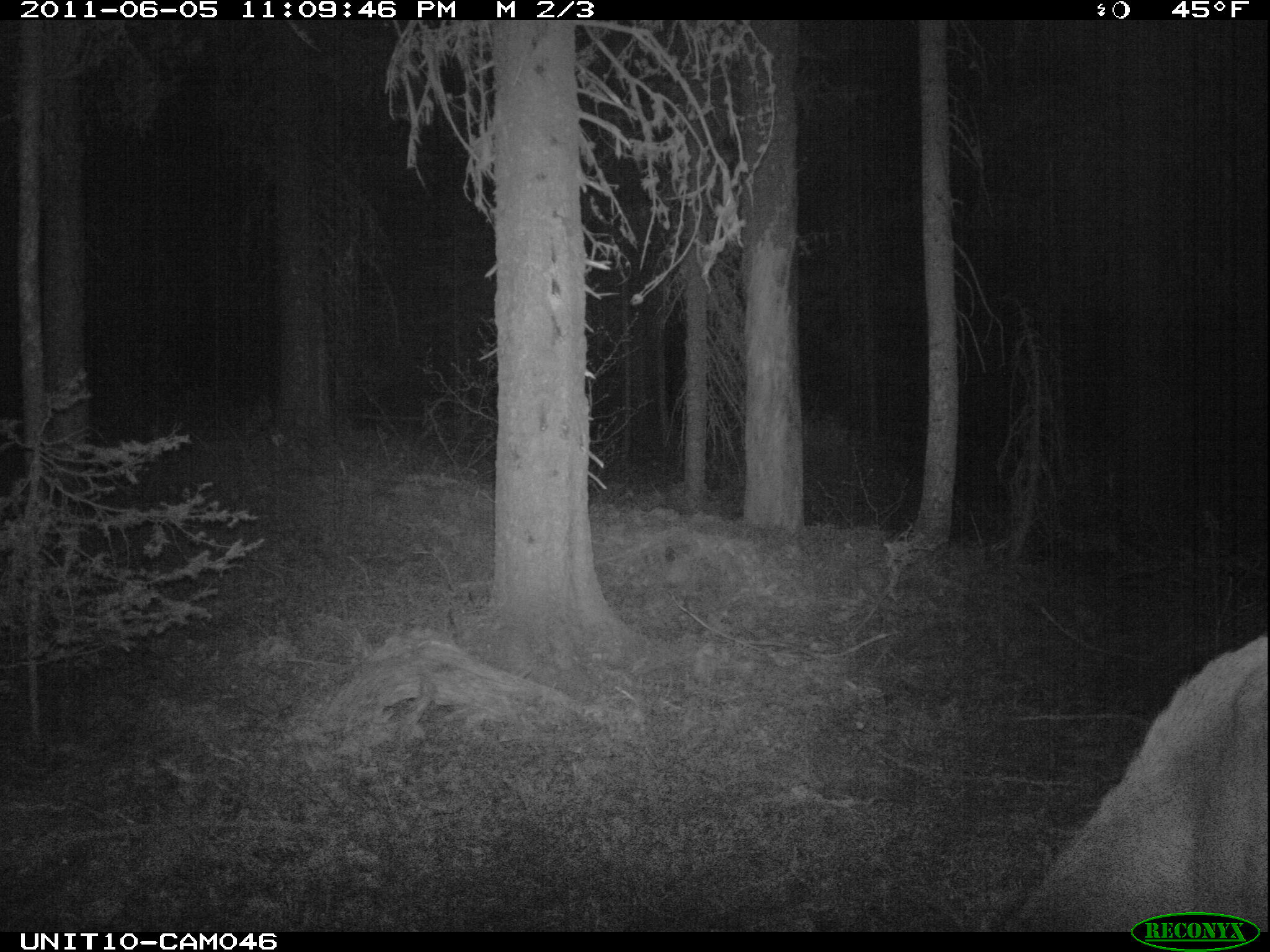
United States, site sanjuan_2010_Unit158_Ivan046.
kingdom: Animalia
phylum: Chordata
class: Mammalia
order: Artiodactyla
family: Cervidae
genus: Cervus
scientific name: Cervus elaphus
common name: red deer